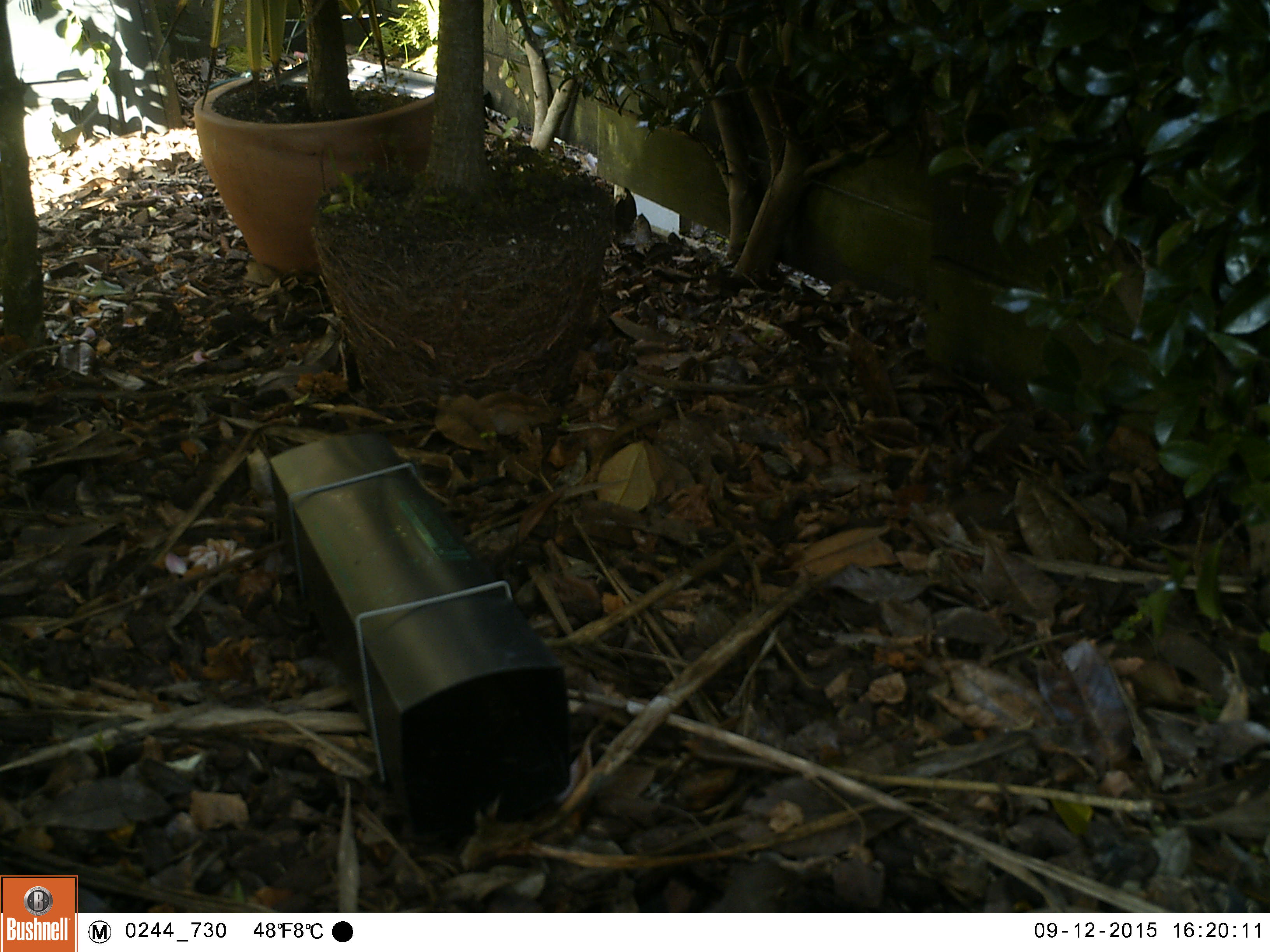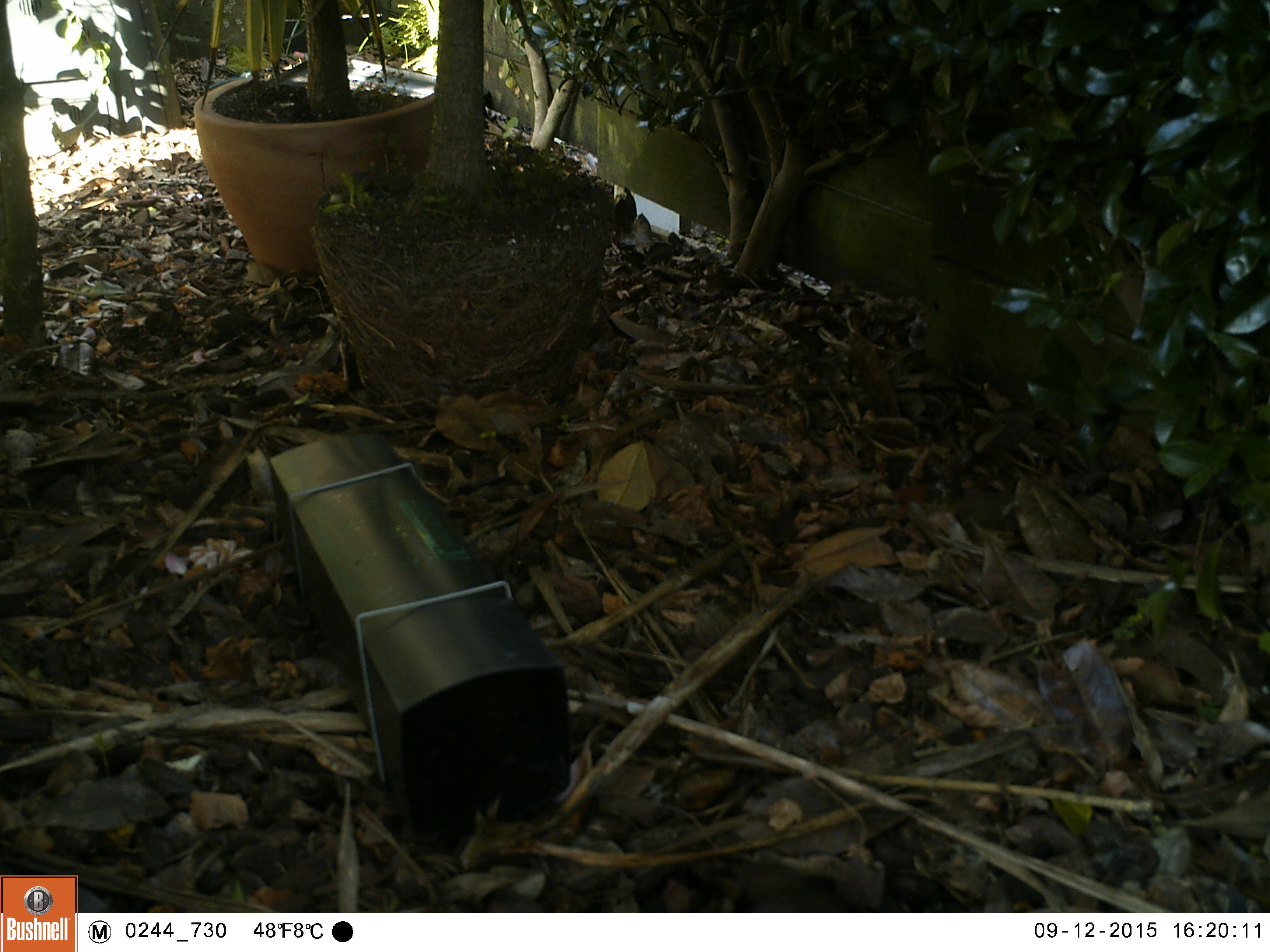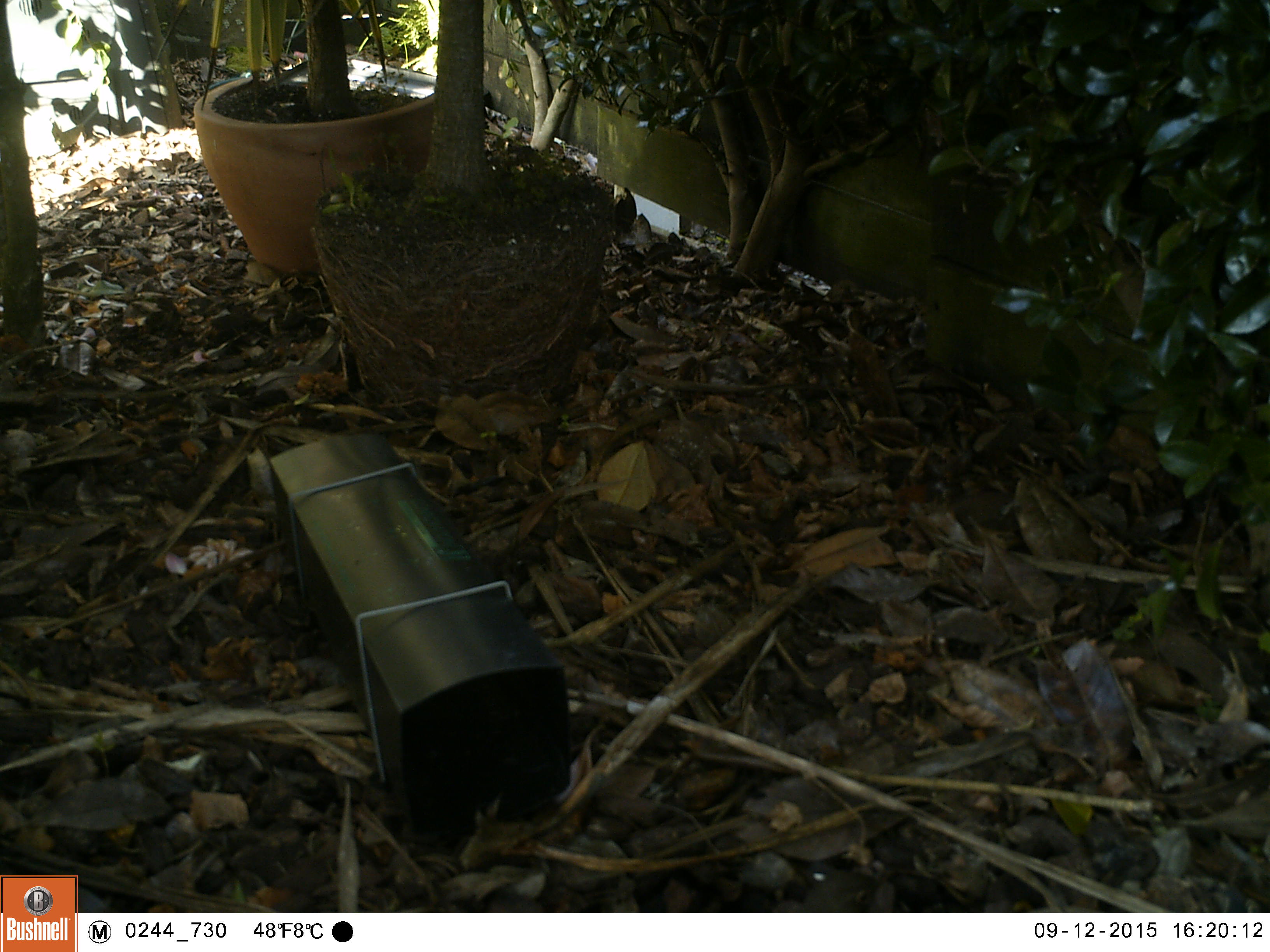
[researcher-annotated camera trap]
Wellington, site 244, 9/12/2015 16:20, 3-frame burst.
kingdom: Animalia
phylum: Chordata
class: Aves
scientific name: Aves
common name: bird